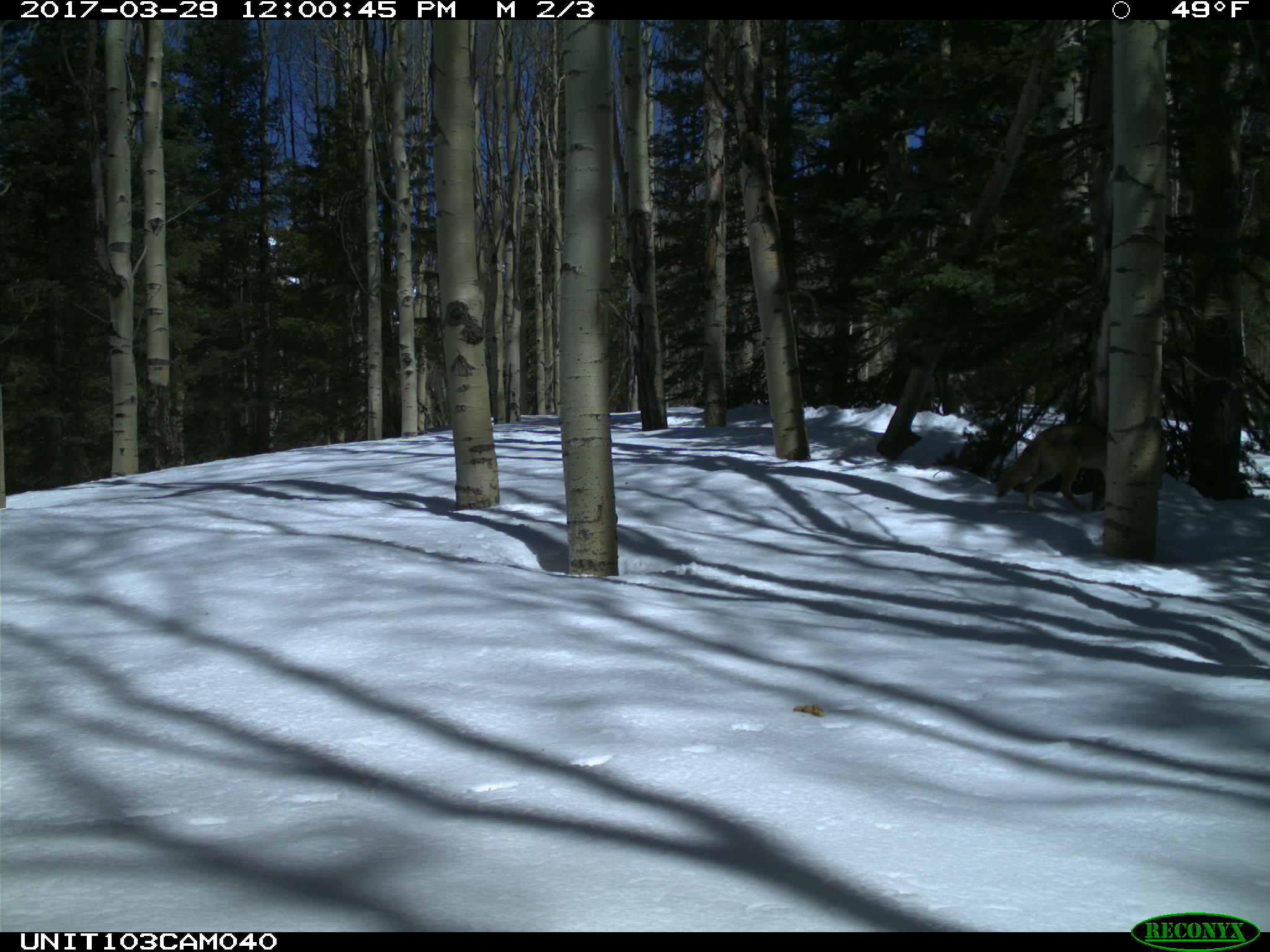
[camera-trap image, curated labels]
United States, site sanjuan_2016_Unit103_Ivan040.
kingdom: Animalia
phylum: Chordata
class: Mammalia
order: Carnivora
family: Canidae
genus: Canis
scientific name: Canis latrans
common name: coyote